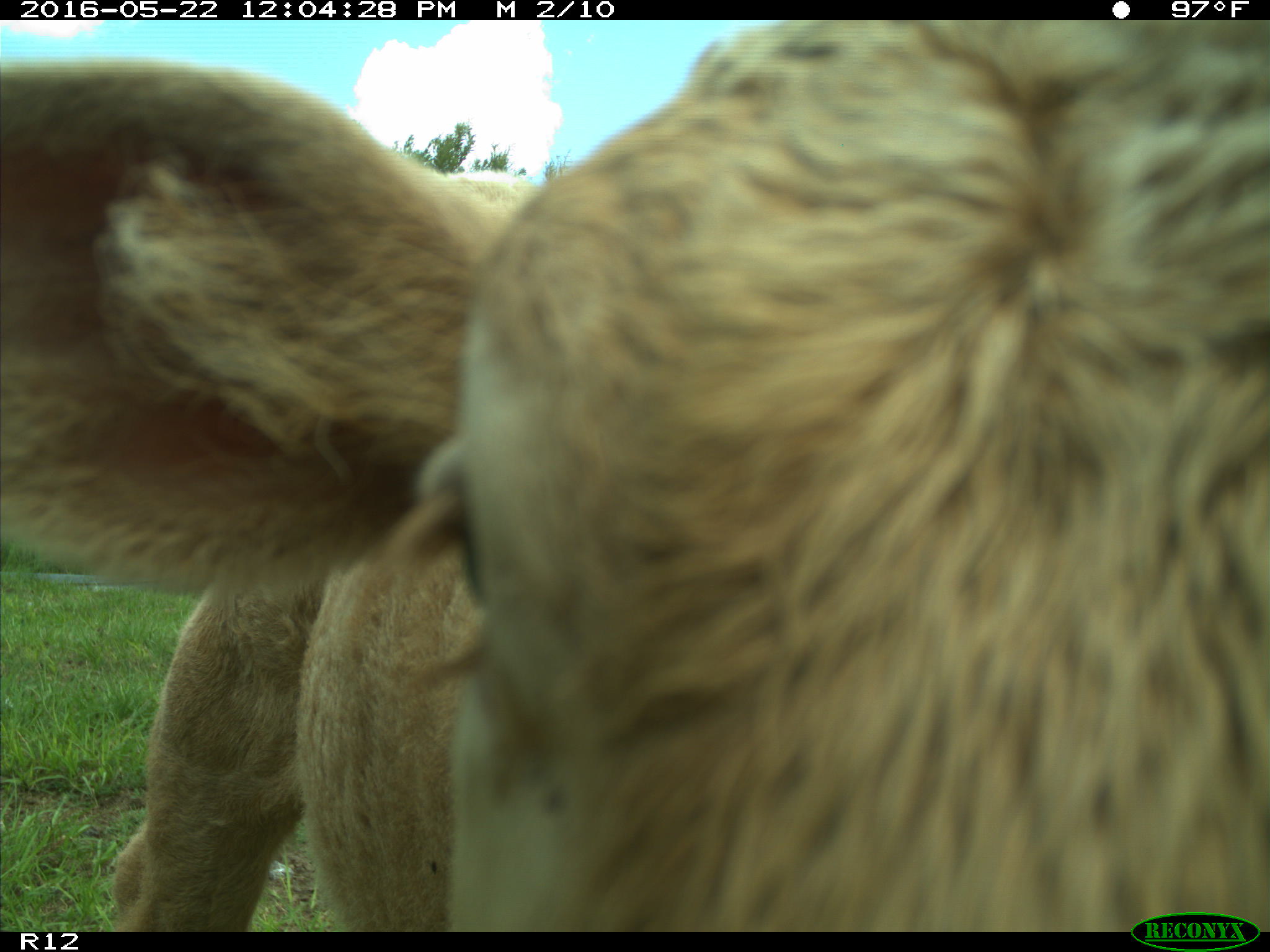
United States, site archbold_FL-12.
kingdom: Animalia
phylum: Chordata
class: Mammalia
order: Artiodactyla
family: Bovidae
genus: Bos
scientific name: Bos taurus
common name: domestic cow